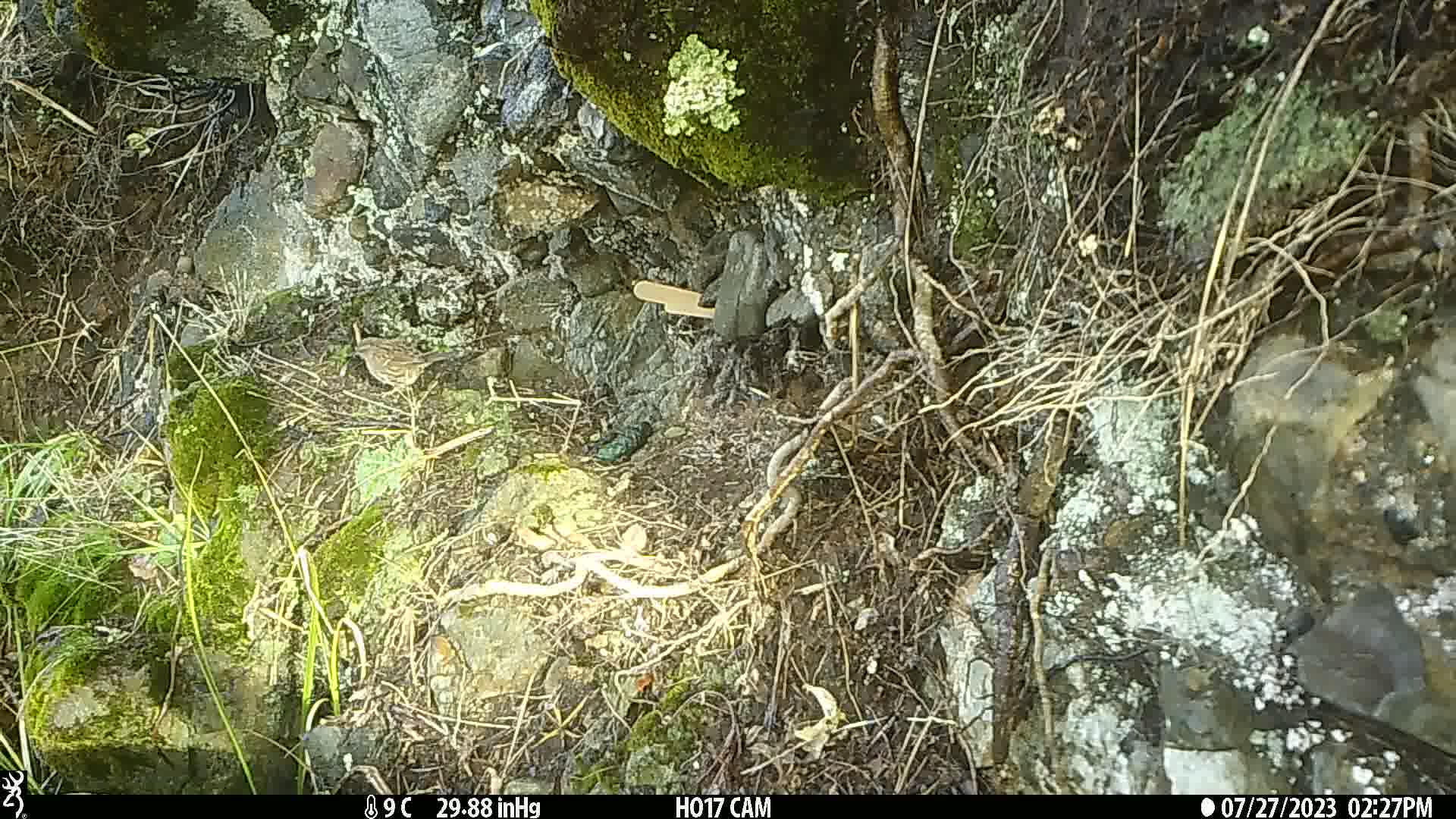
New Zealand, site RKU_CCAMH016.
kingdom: Animalia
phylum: Chordata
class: Aves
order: Passeriformes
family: Prunellidae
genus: Prunella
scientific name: Prunella modularis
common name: dunnock